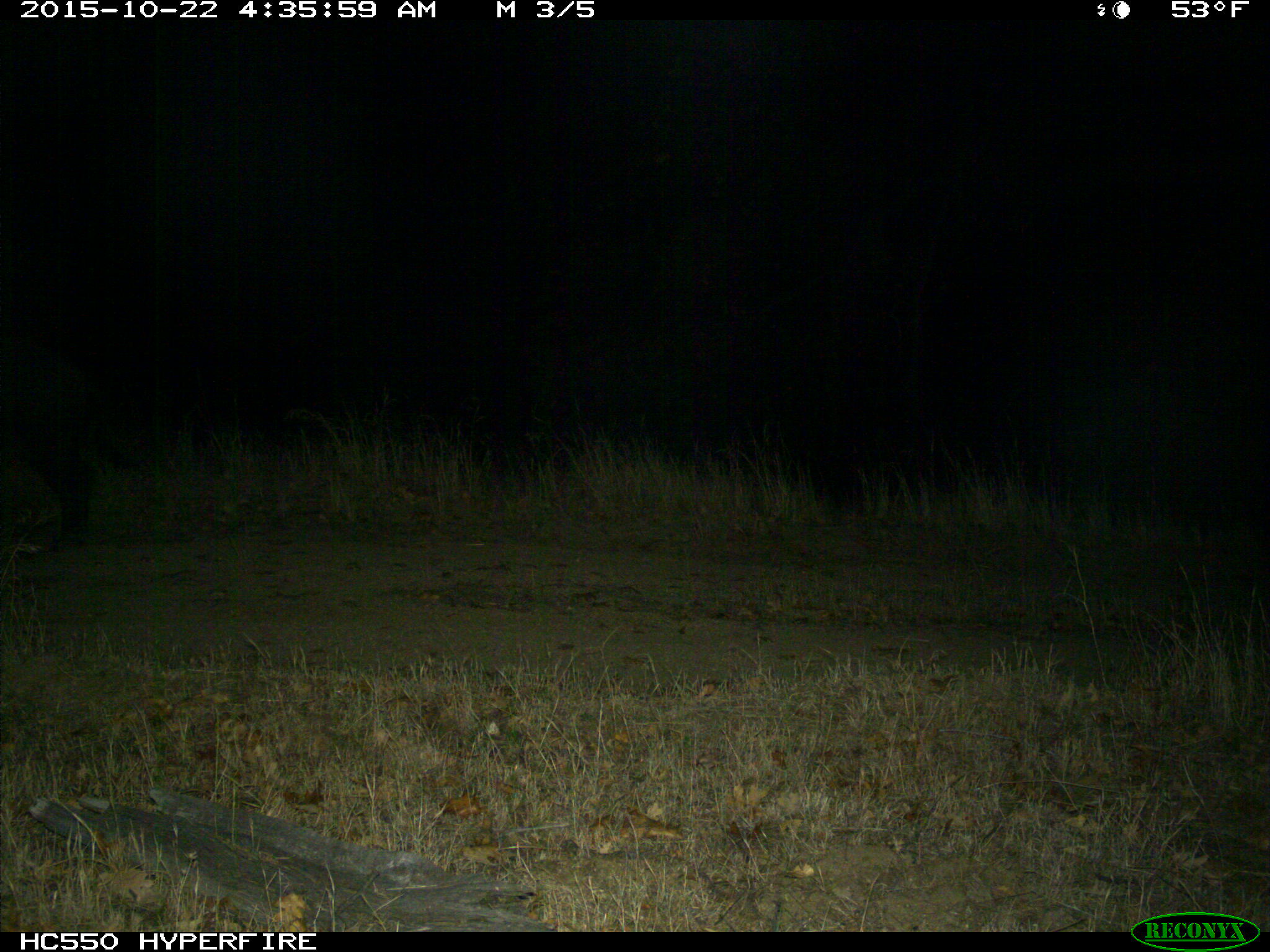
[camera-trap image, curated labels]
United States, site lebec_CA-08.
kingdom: Animalia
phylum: Chordata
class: Mammalia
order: Artiodactyla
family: Suidae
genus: Sus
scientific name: Sus scrofa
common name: wild boar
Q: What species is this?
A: Sus scrofa (wild boar).